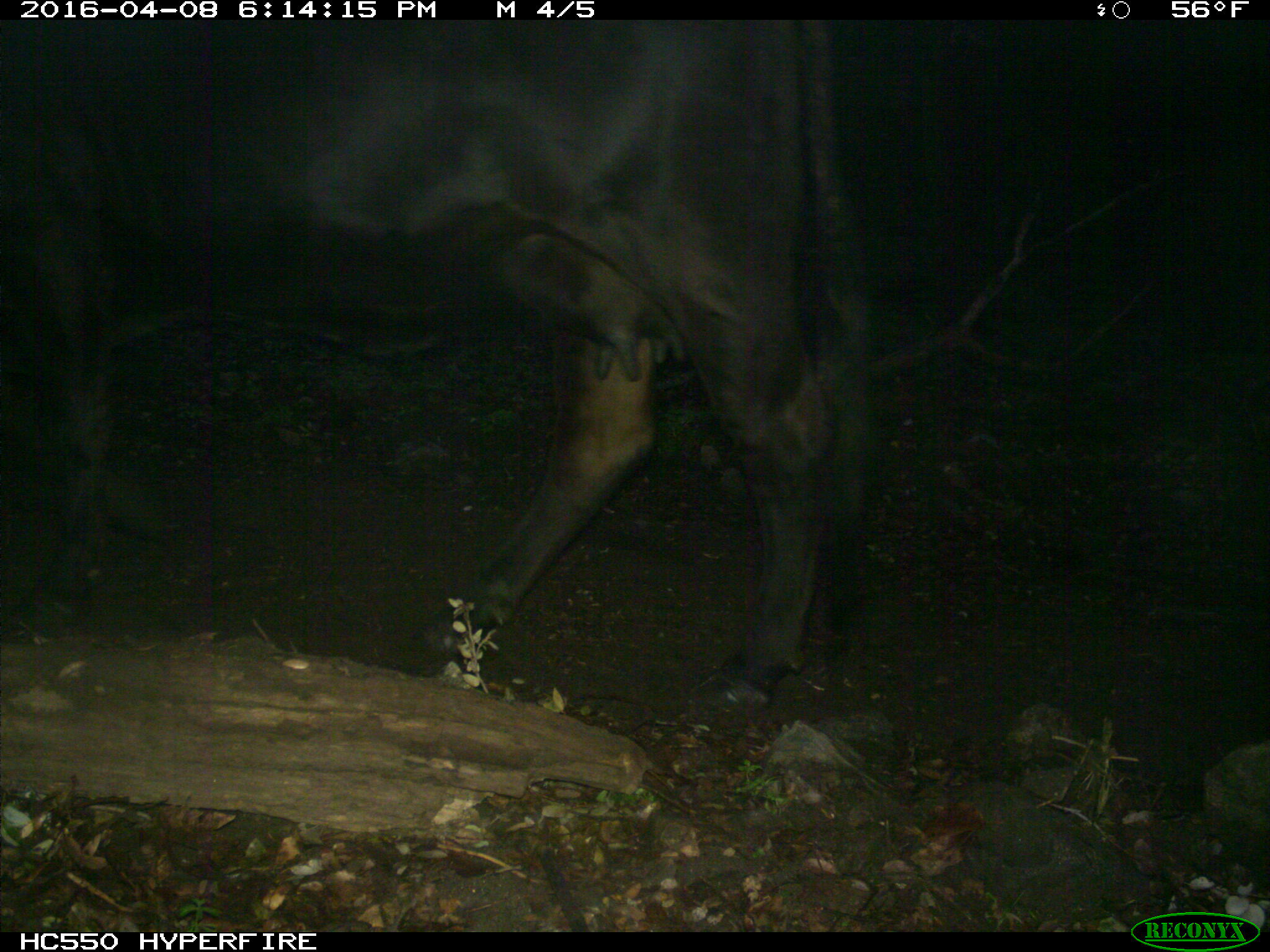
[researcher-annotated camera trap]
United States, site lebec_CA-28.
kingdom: Animalia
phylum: Chordata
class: Mammalia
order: Artiodactyla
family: Bovidae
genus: Bos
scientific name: Bos taurus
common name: domestic cow